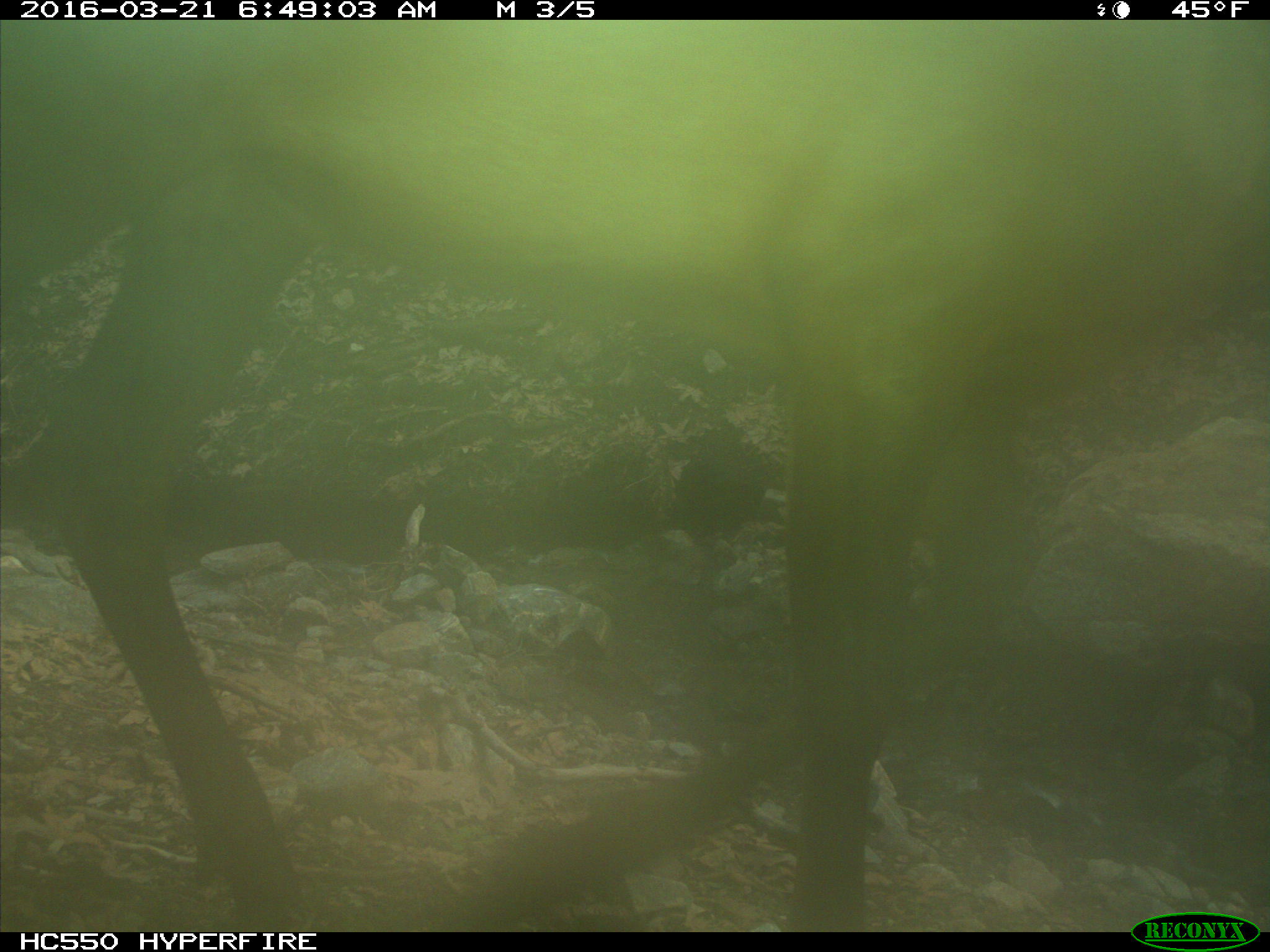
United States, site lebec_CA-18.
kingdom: Animalia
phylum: Chordata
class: Mammalia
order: Artiodactyla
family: Cervidae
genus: Cervus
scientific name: Cervus canadensis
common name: elk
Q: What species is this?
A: Cervus canadensis (elk).